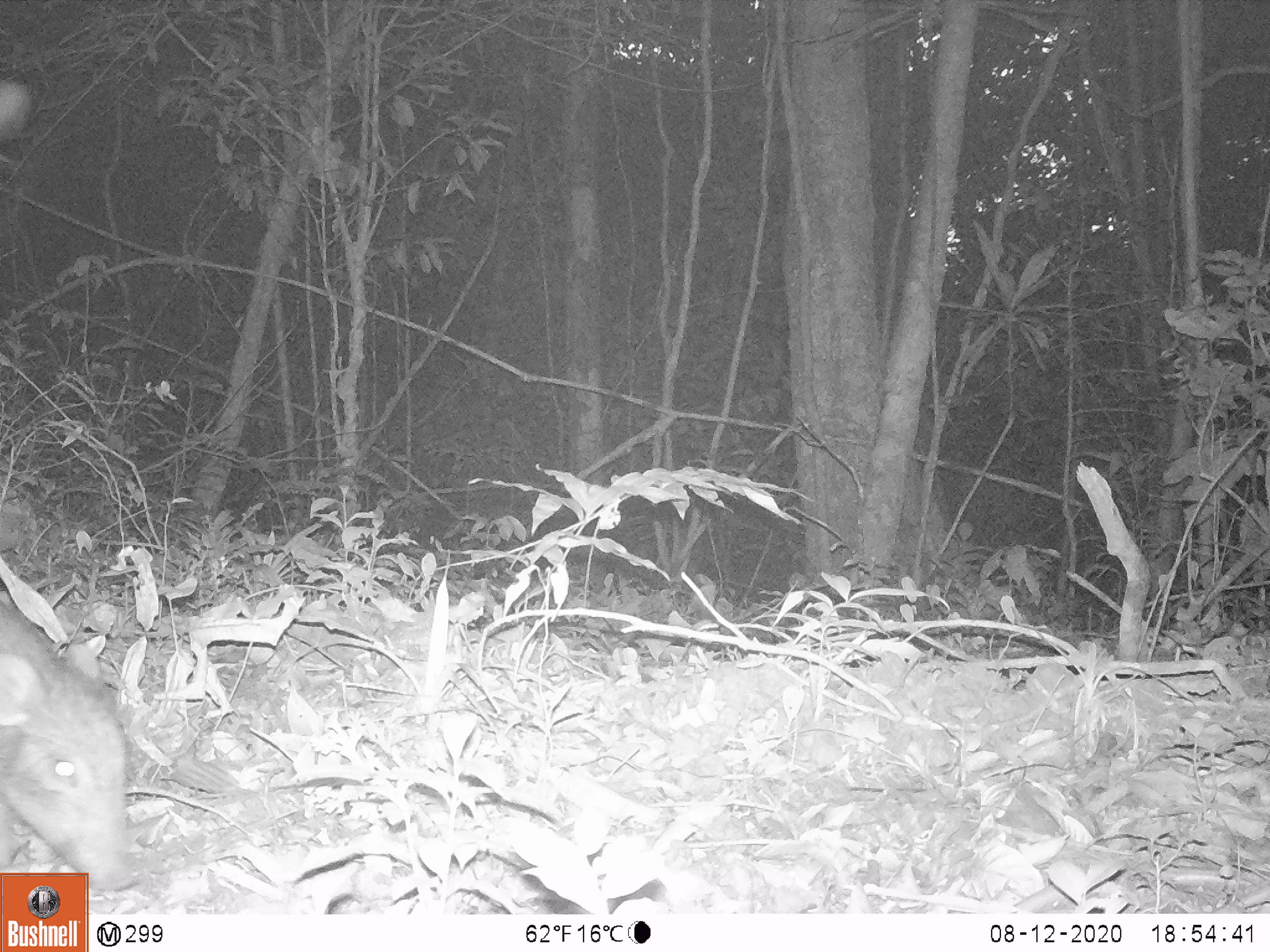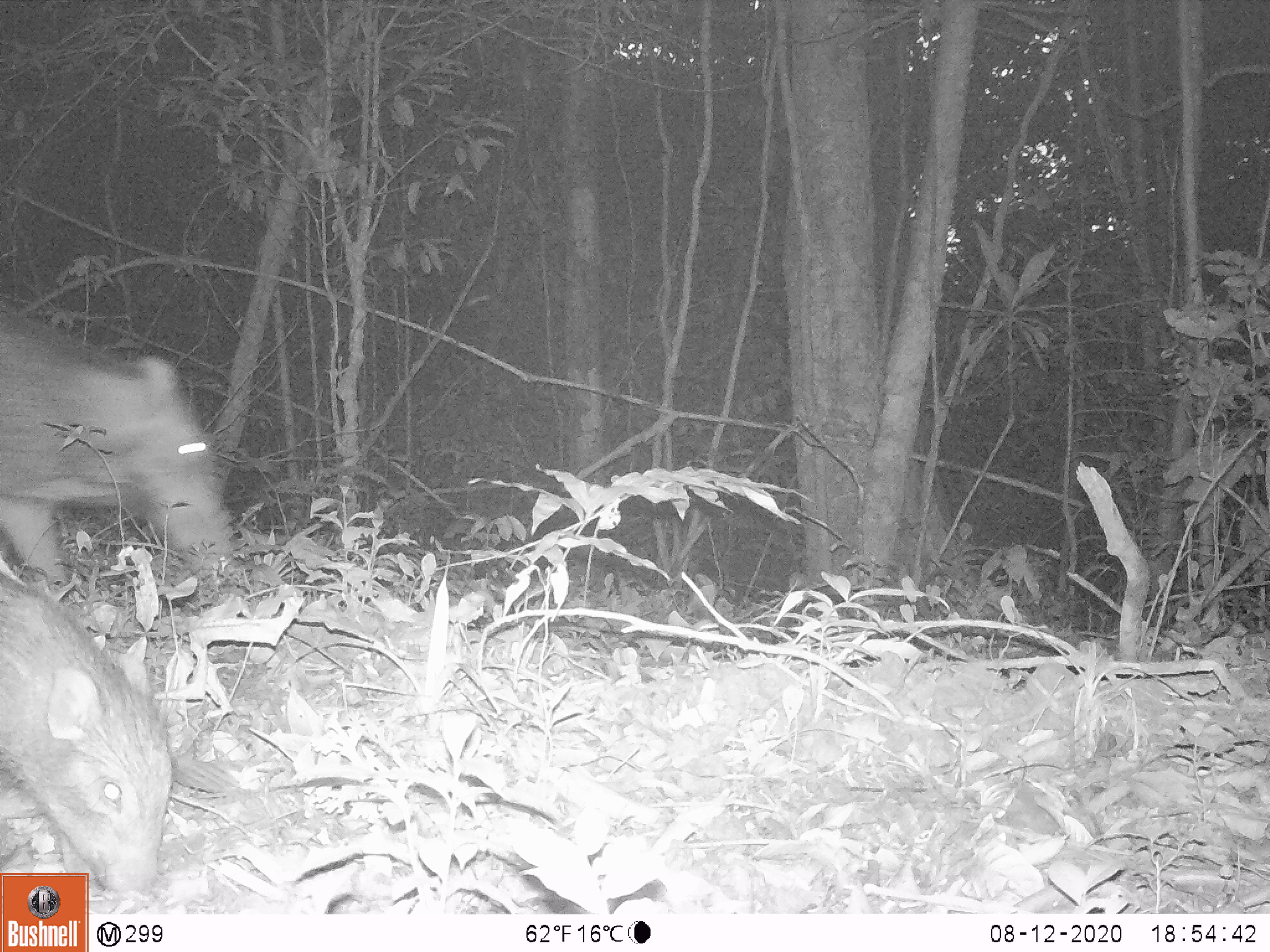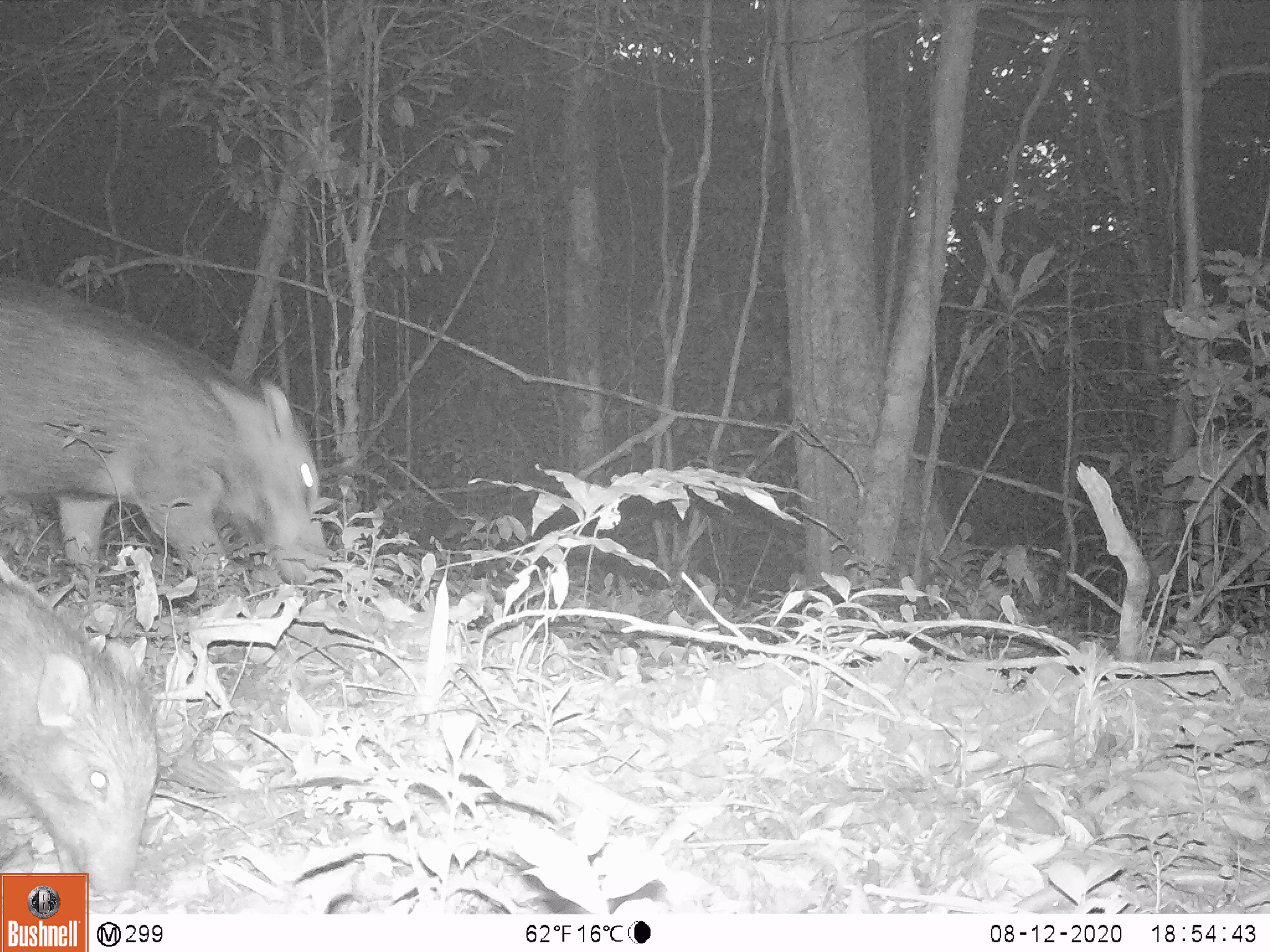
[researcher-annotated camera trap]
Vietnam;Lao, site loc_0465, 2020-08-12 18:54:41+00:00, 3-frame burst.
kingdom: Animalia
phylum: Chordata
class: Mammalia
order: Artiodactyla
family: Suidae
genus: Sus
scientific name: Sus scrofa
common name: eurasian wild pig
Eurasian wild pig (Sus scrofa). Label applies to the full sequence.